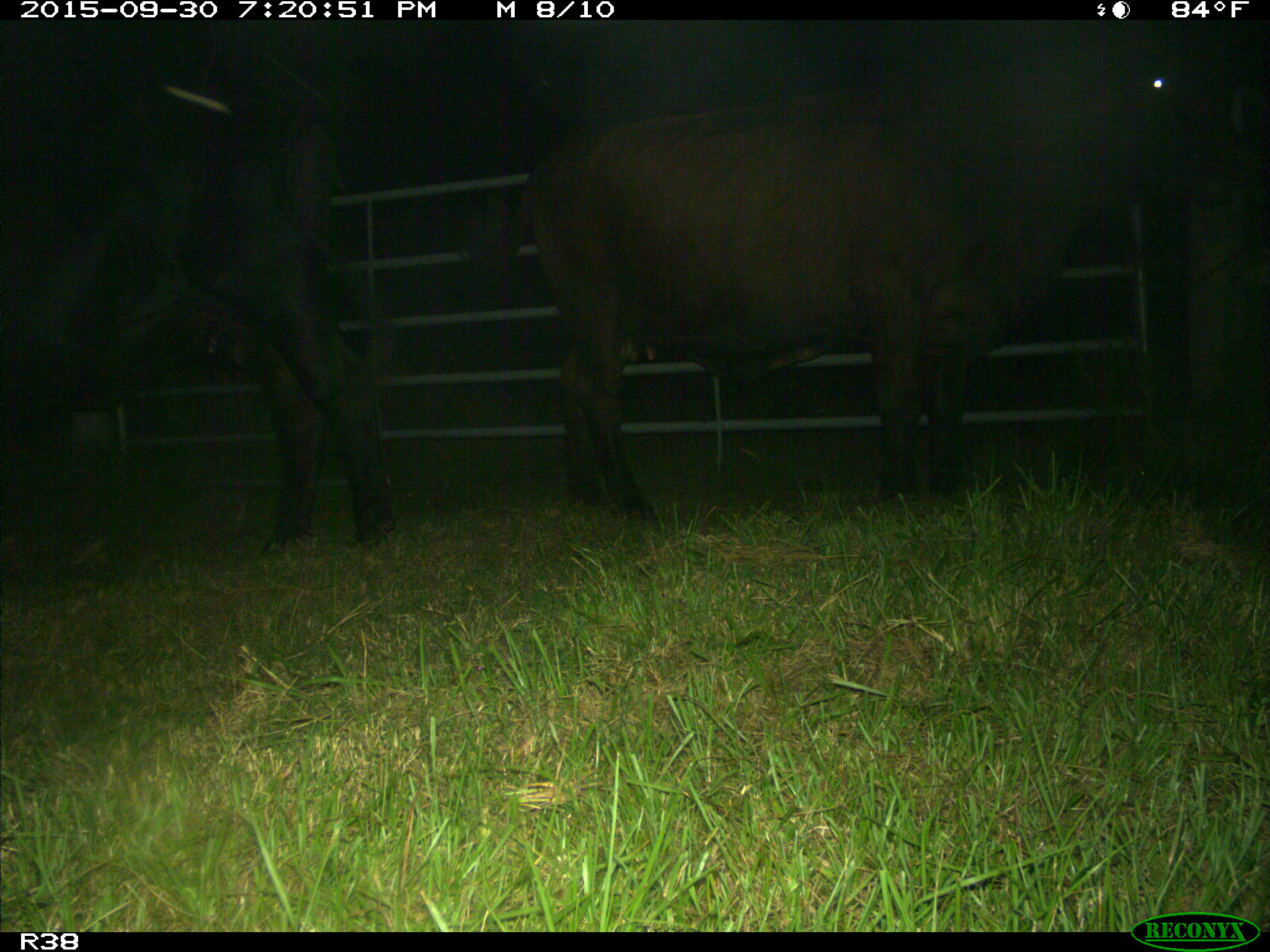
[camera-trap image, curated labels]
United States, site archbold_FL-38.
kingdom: Animalia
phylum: Chordata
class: Mammalia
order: Artiodactyla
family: Bovidae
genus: Bos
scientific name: Bos taurus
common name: domestic cow